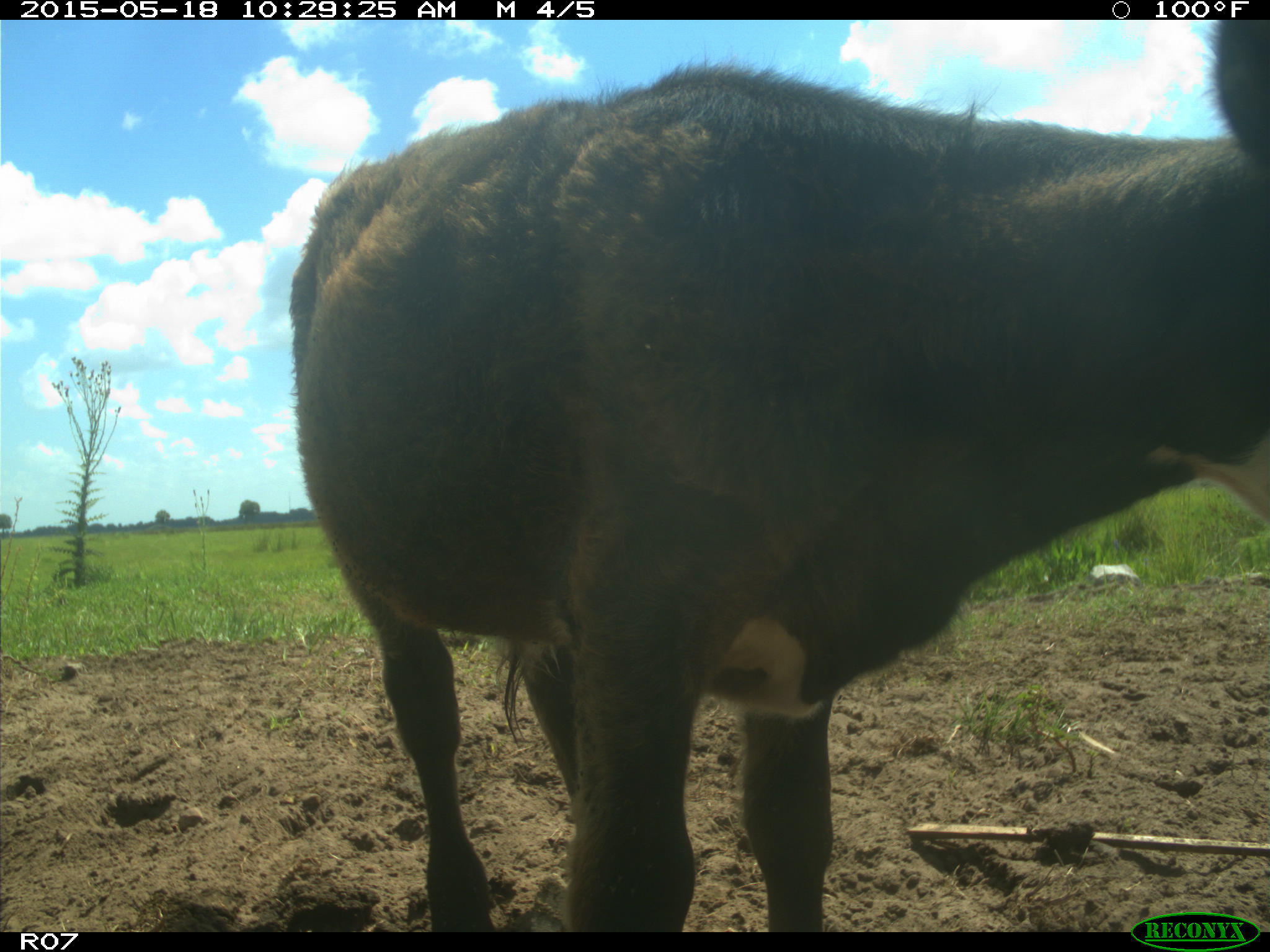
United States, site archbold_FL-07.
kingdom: Animalia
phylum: Chordata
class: Mammalia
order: Artiodactyla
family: Bovidae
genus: Bos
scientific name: Bos taurus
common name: domestic cow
Bos taurus (domestic cow).